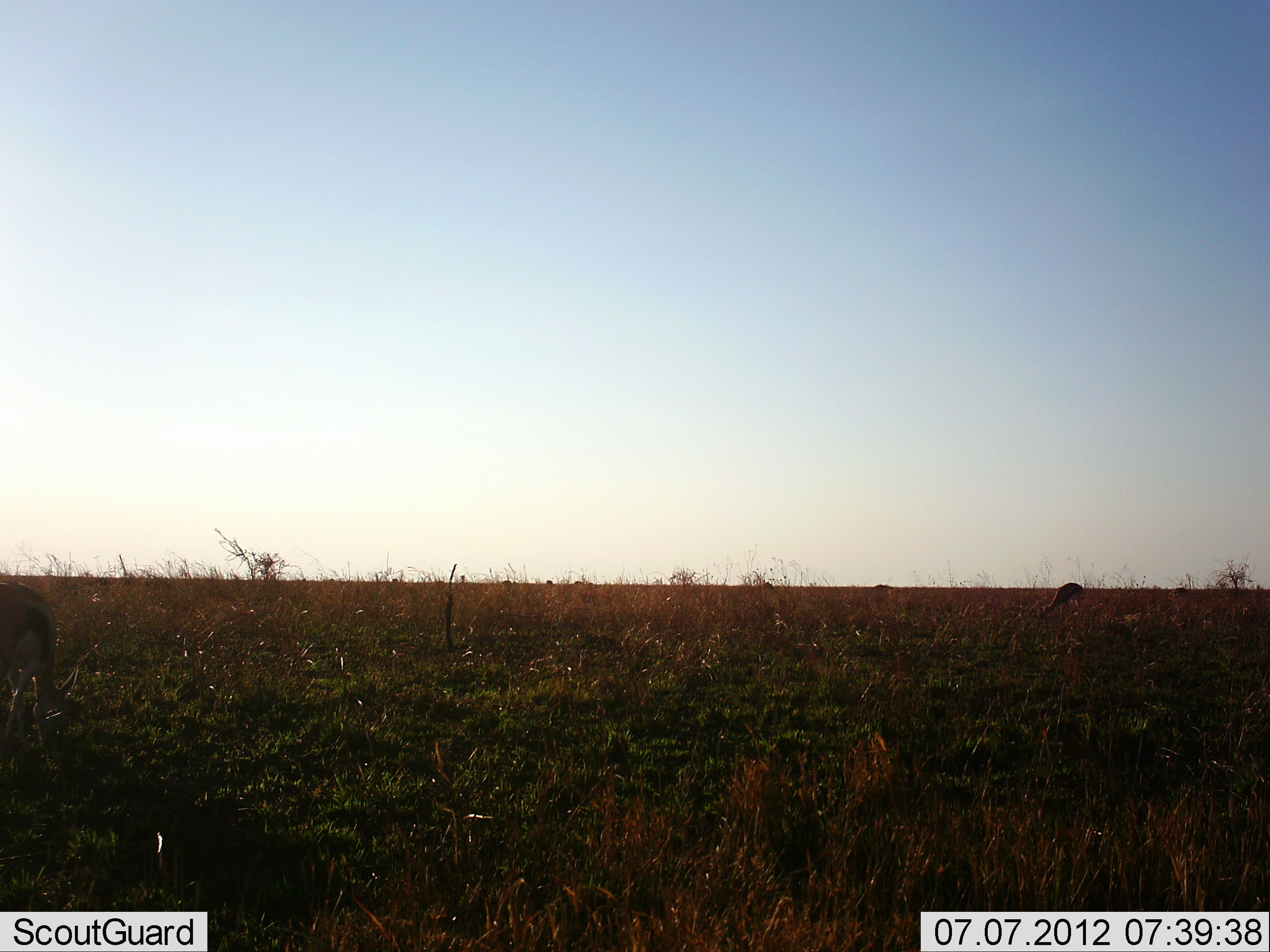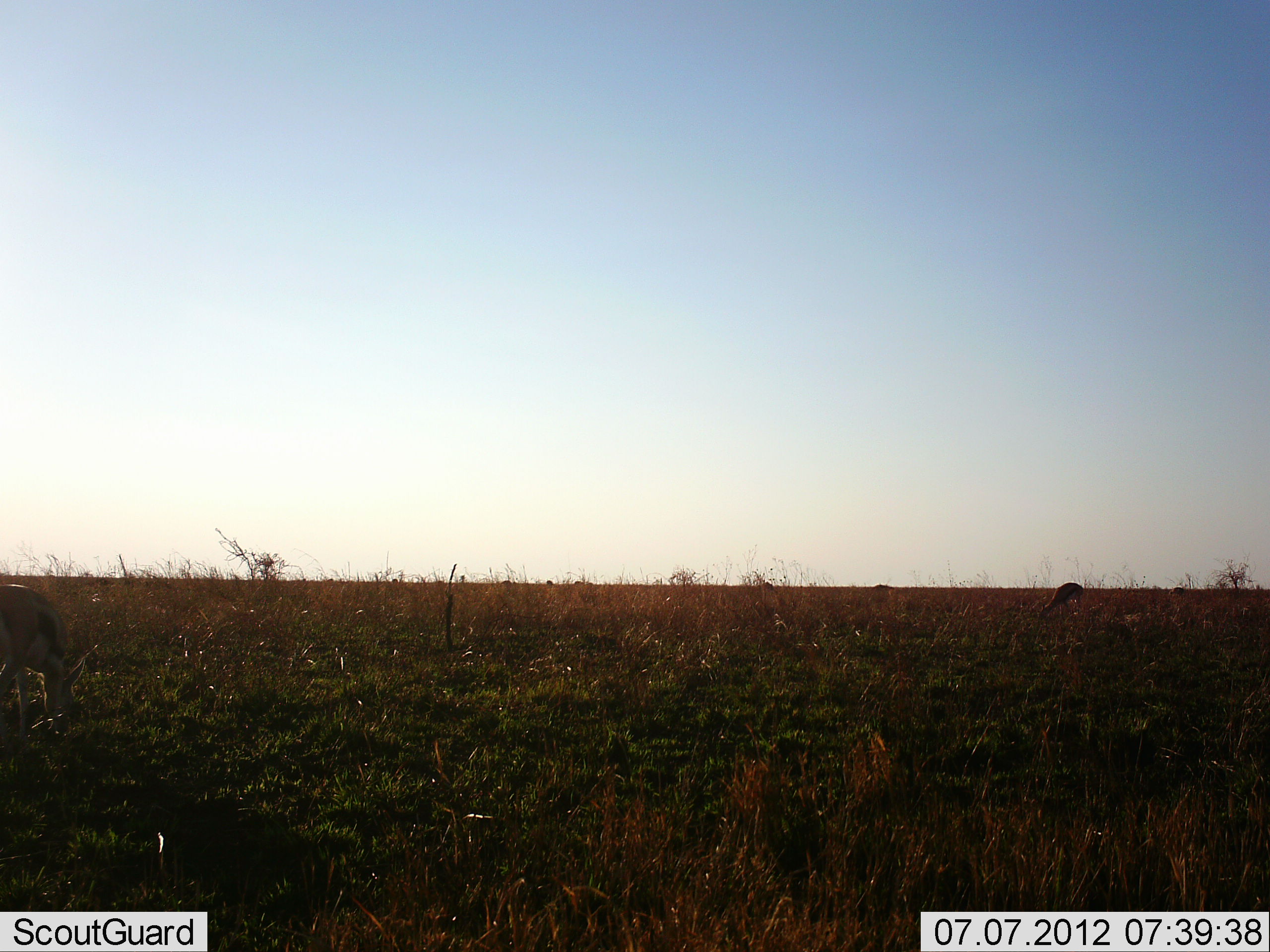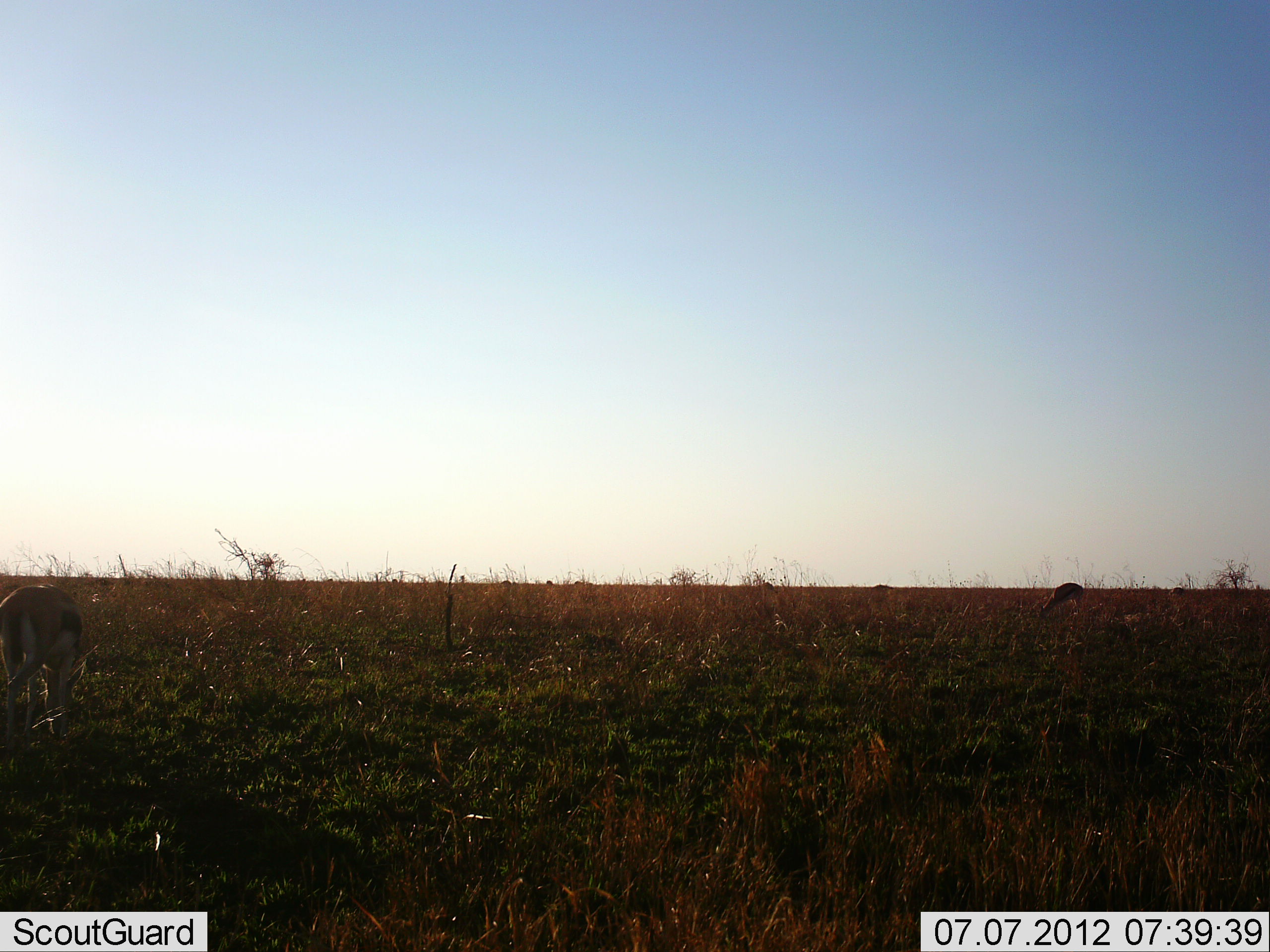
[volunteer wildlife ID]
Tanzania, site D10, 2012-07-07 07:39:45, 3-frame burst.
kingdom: Animalia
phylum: Chordata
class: Mammalia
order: Artiodactyla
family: Bovidae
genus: Eudorcas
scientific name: Eudorcas thomsonii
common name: thomson's gazelle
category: gazellethomsons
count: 2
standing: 20%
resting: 0%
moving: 10%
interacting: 0%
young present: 0%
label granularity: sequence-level